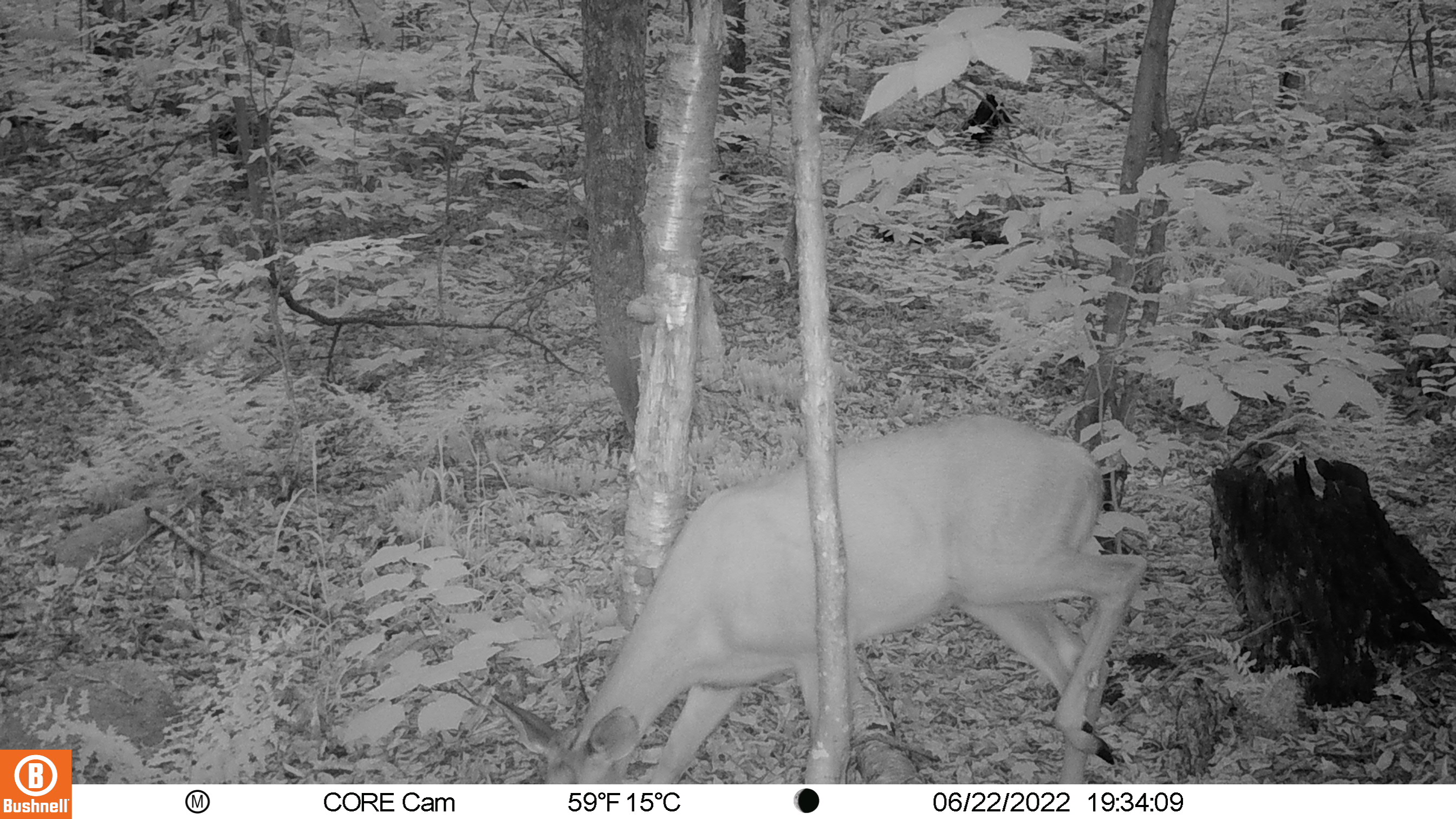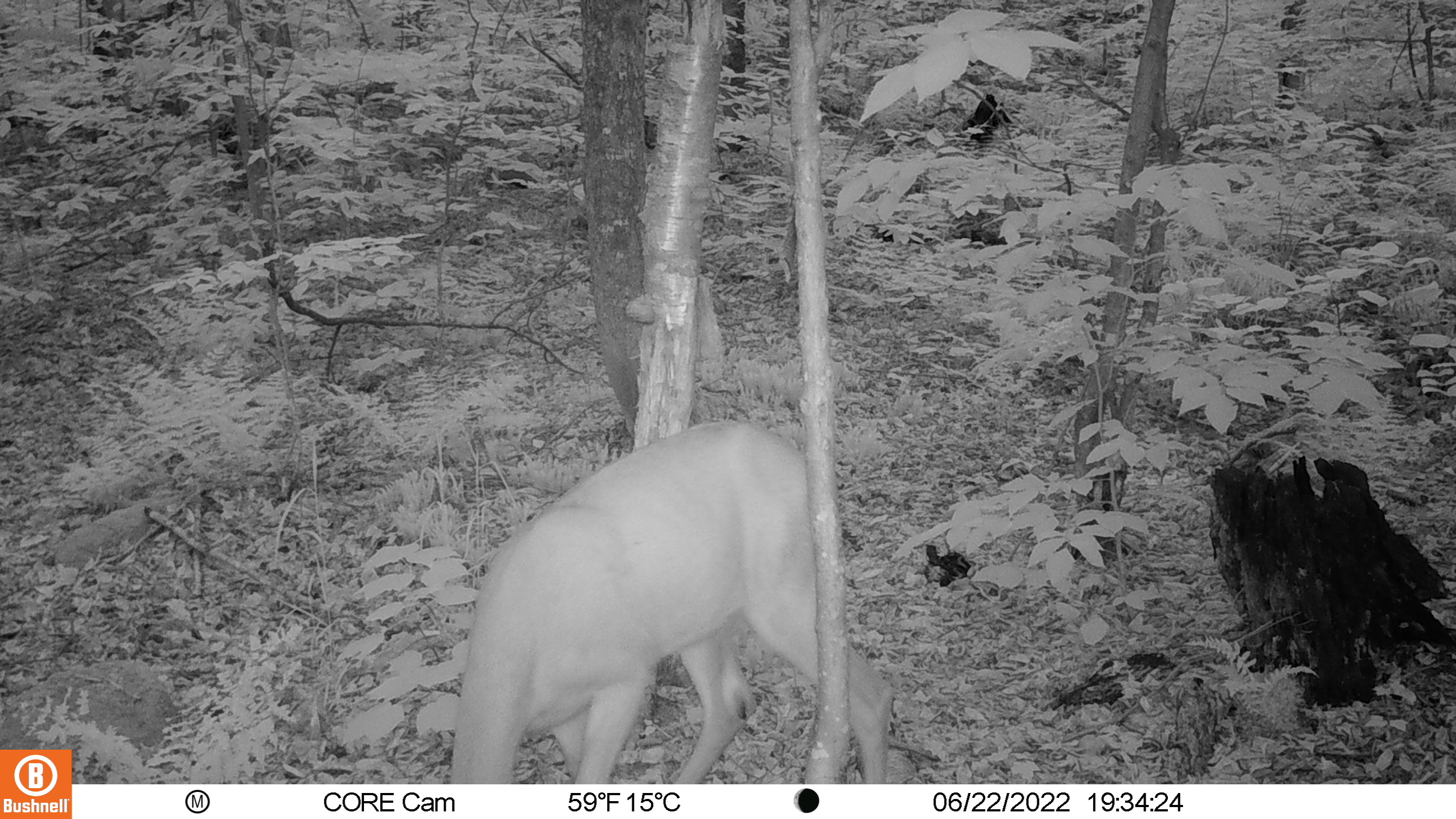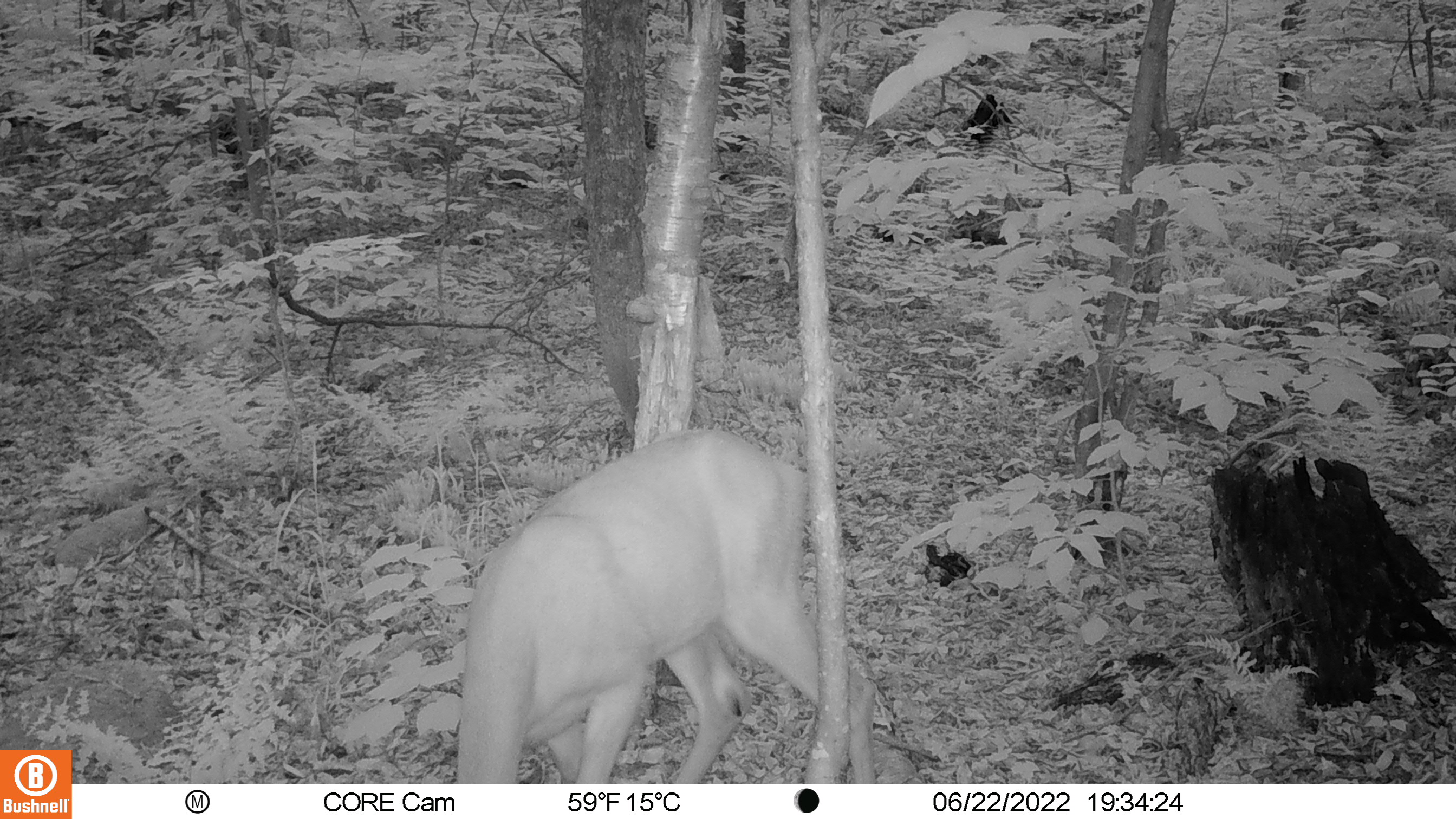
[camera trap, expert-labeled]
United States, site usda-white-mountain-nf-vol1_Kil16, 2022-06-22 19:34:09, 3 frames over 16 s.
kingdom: Animalia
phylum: Chordata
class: Mammalia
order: Artiodactyla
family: Cervidae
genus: Odocoileus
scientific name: Odocoileus virginianus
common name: white-tailed deer